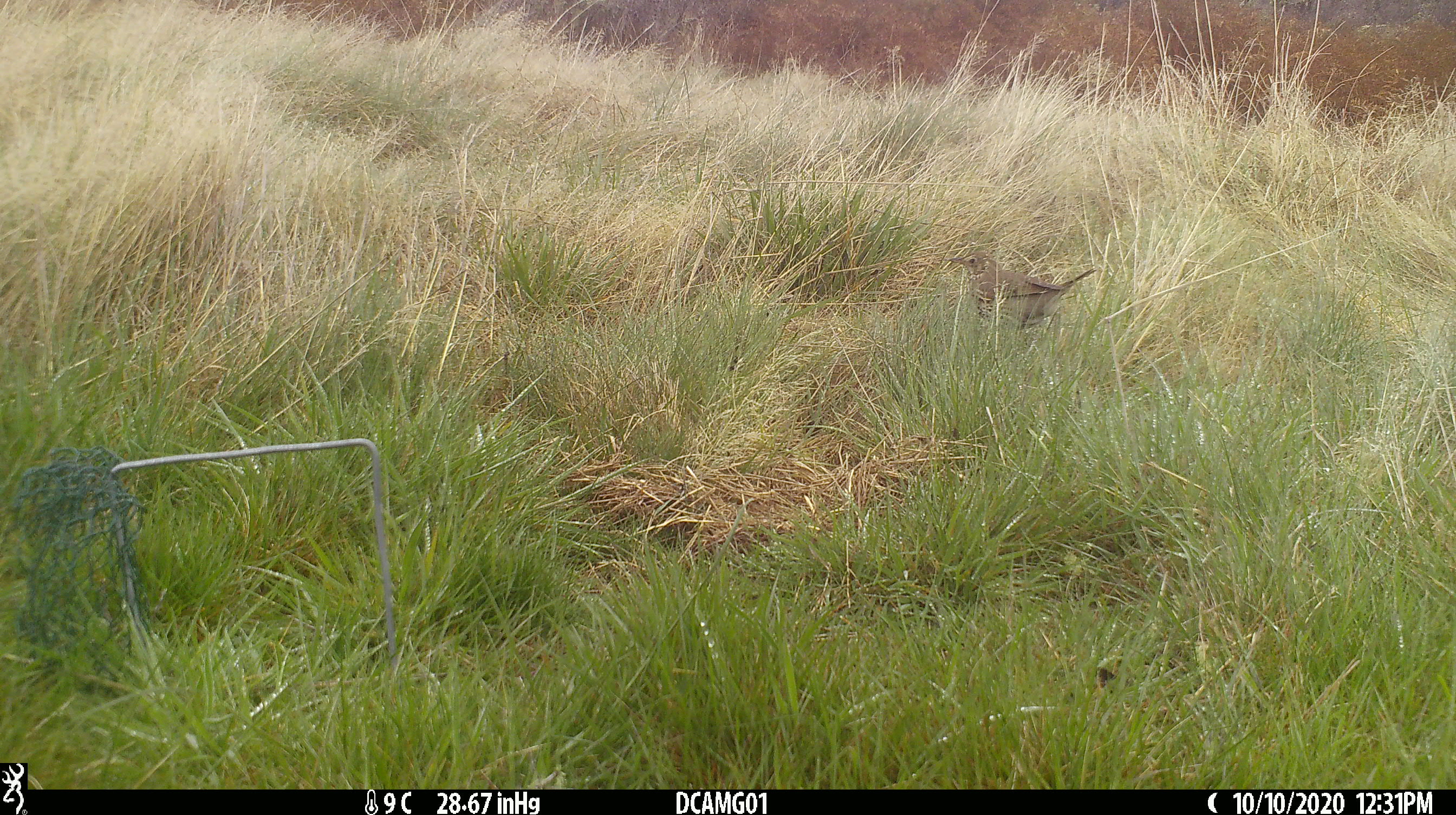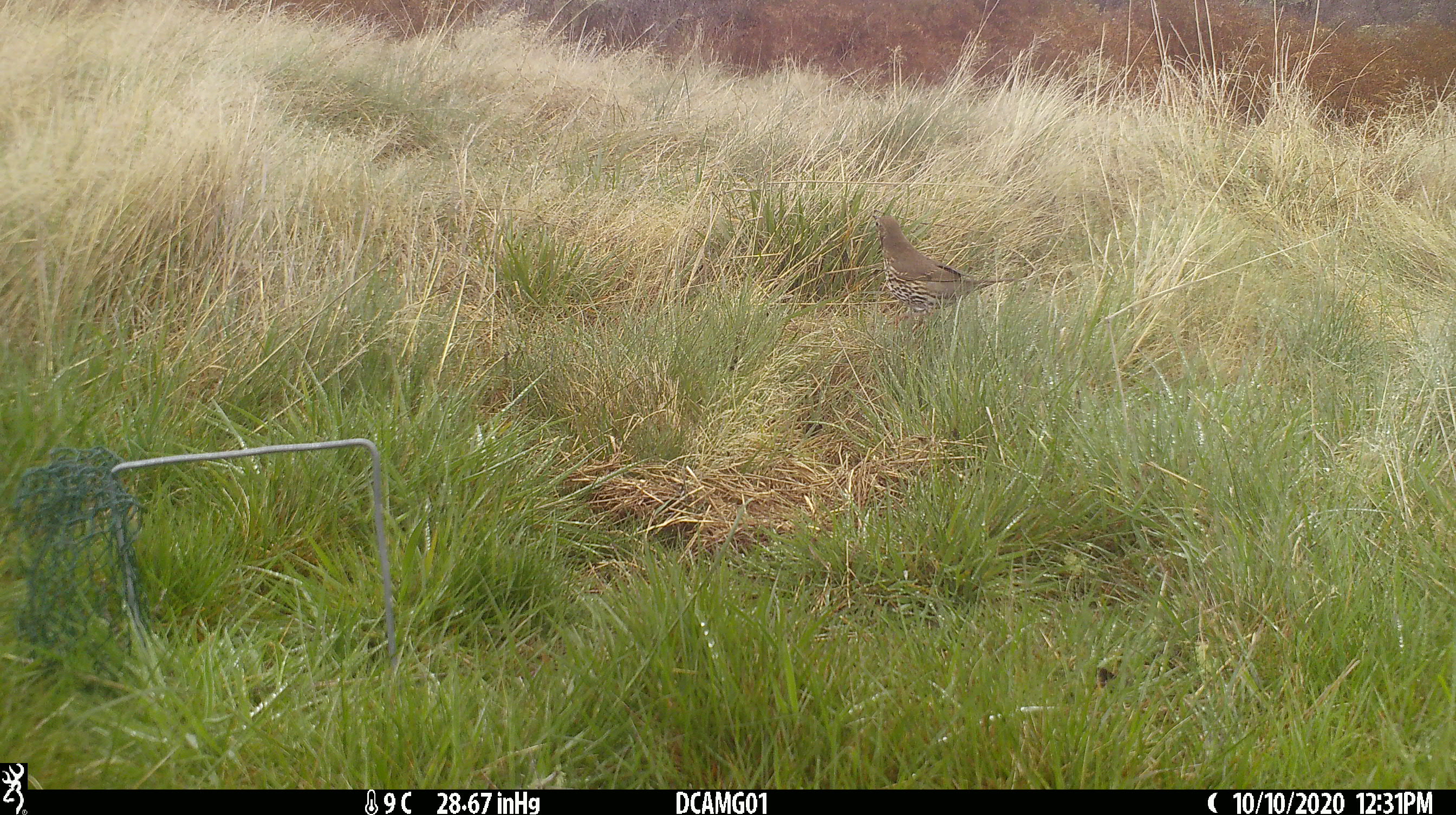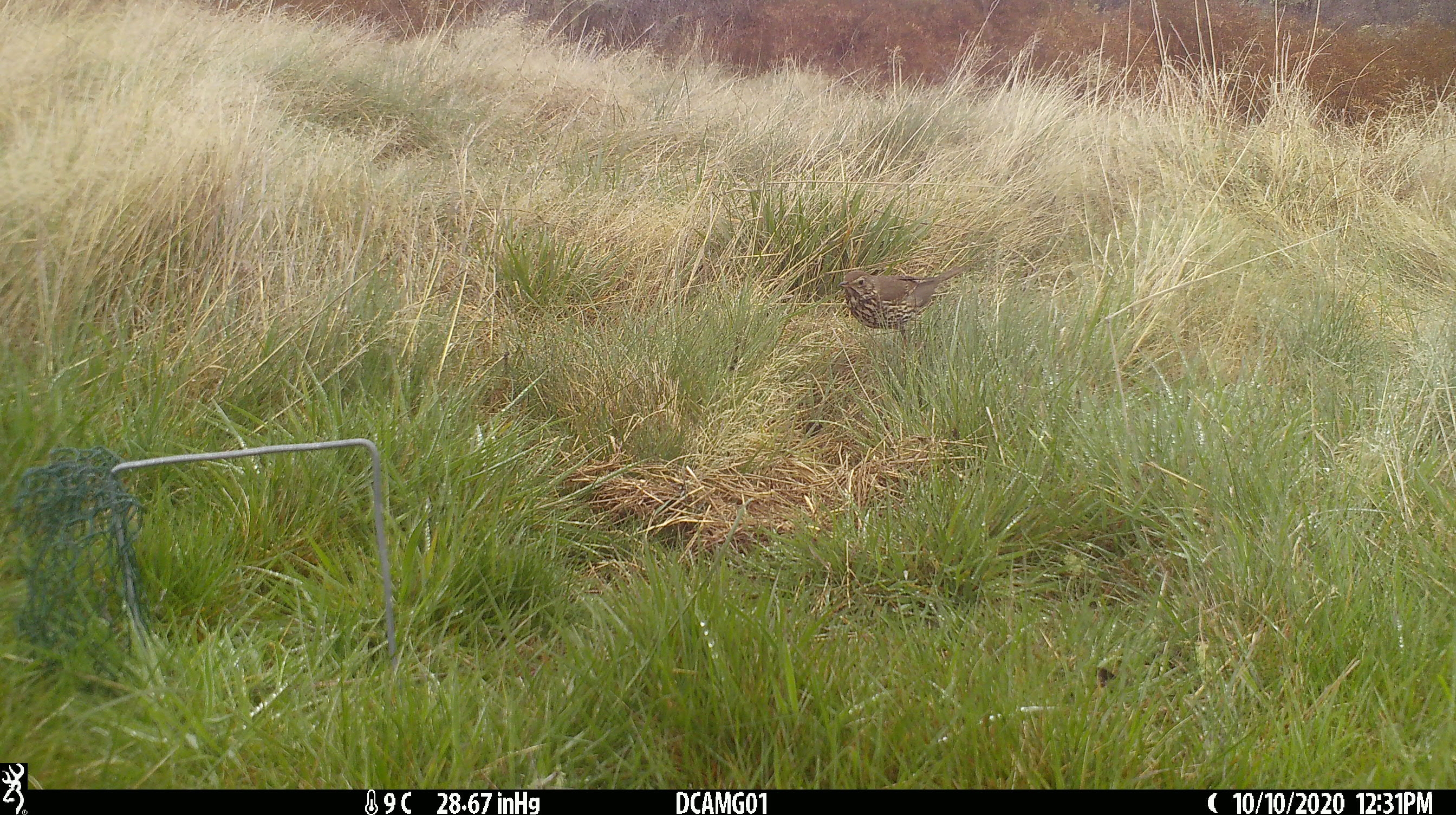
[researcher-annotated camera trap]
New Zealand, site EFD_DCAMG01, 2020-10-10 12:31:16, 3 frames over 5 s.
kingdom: Animalia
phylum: Chordata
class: Aves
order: Passeriformes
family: Turdidae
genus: Turdus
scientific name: Turdus philomelos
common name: song thrush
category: thrush